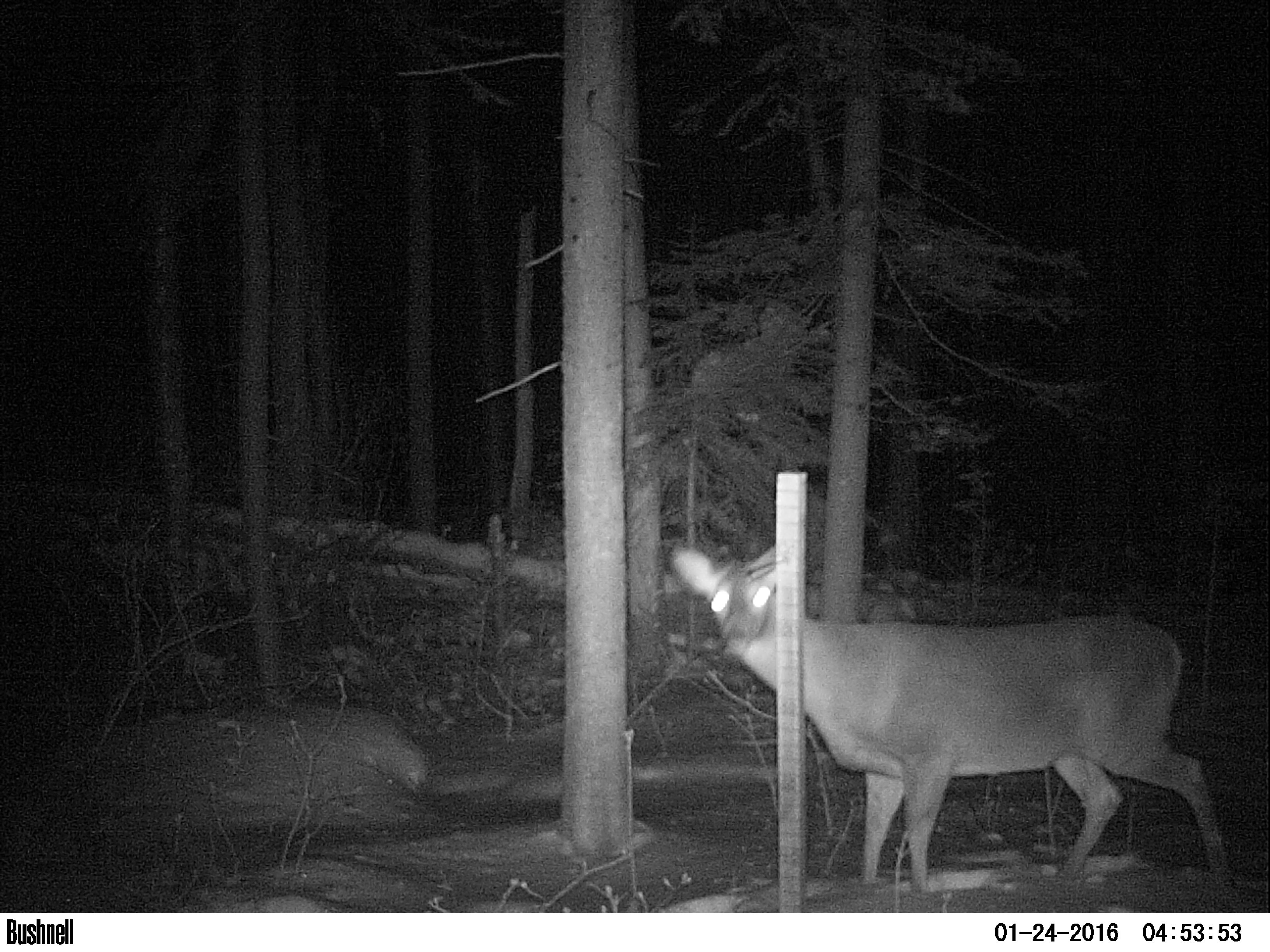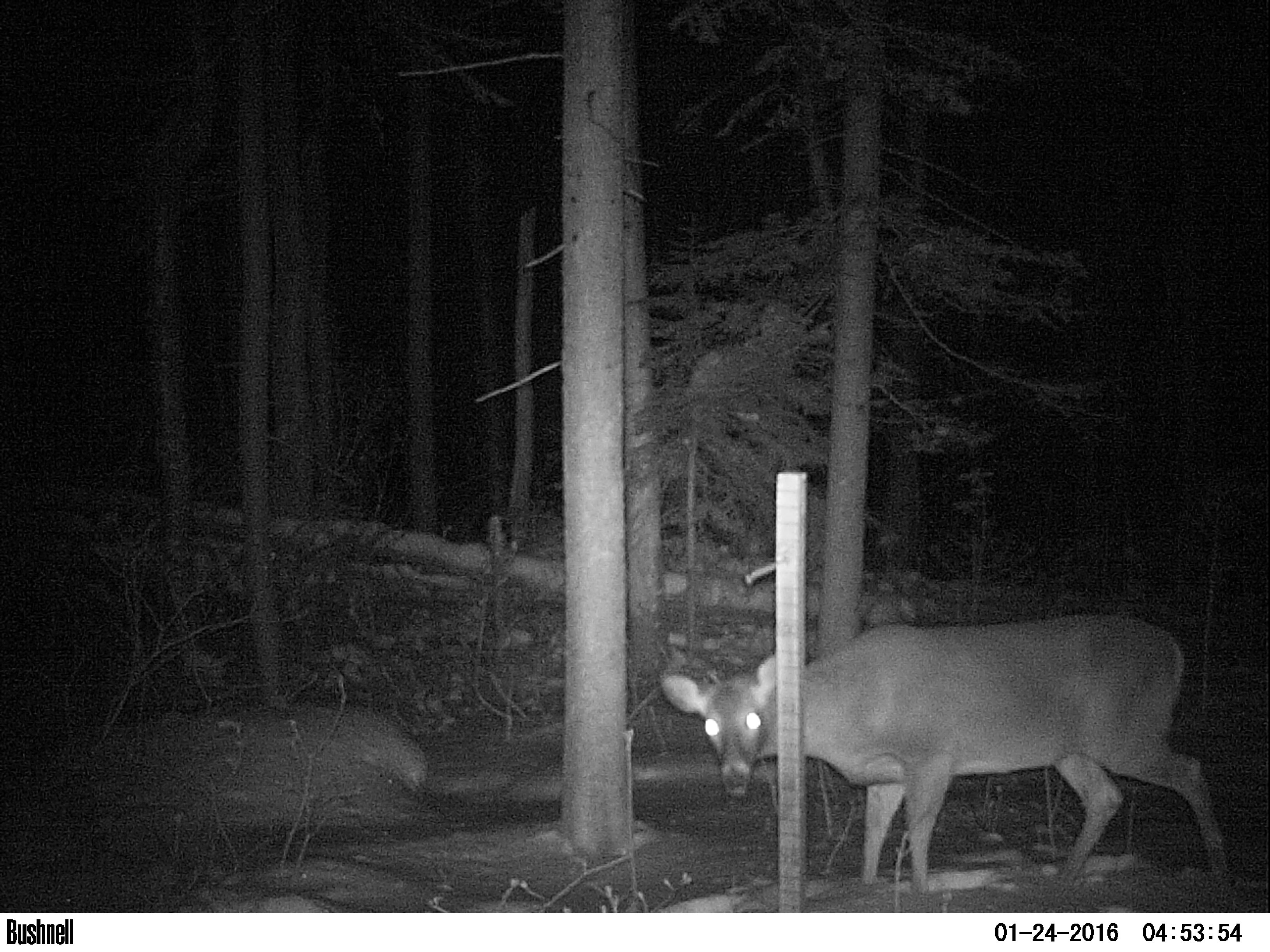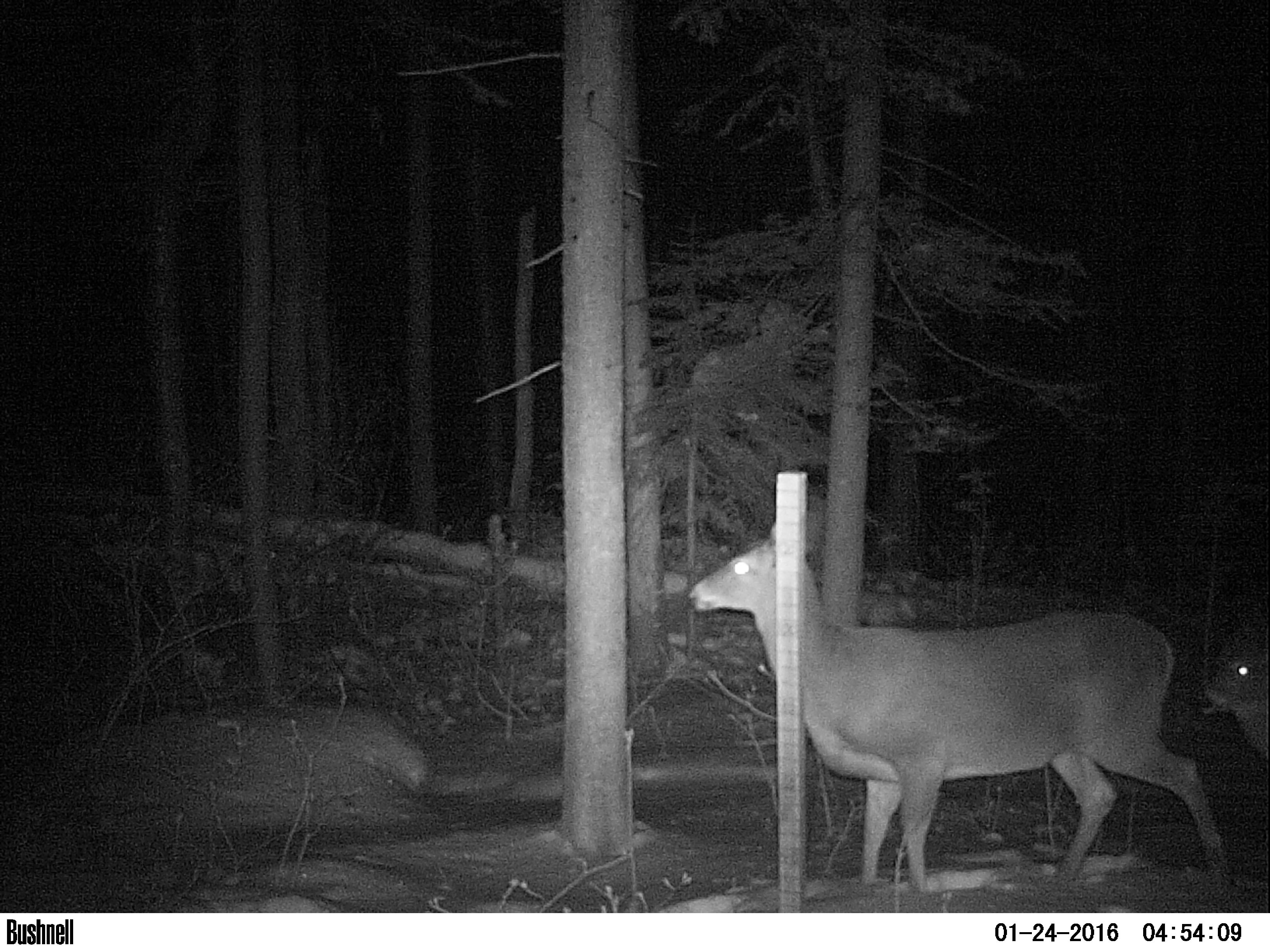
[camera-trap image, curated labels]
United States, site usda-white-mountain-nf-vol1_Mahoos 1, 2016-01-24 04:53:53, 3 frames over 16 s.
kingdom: Animalia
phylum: Chordata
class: Mammalia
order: Artiodactyla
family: Cervidae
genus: Odocoileus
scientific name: Odocoileus virginianus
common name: white-tailed deer